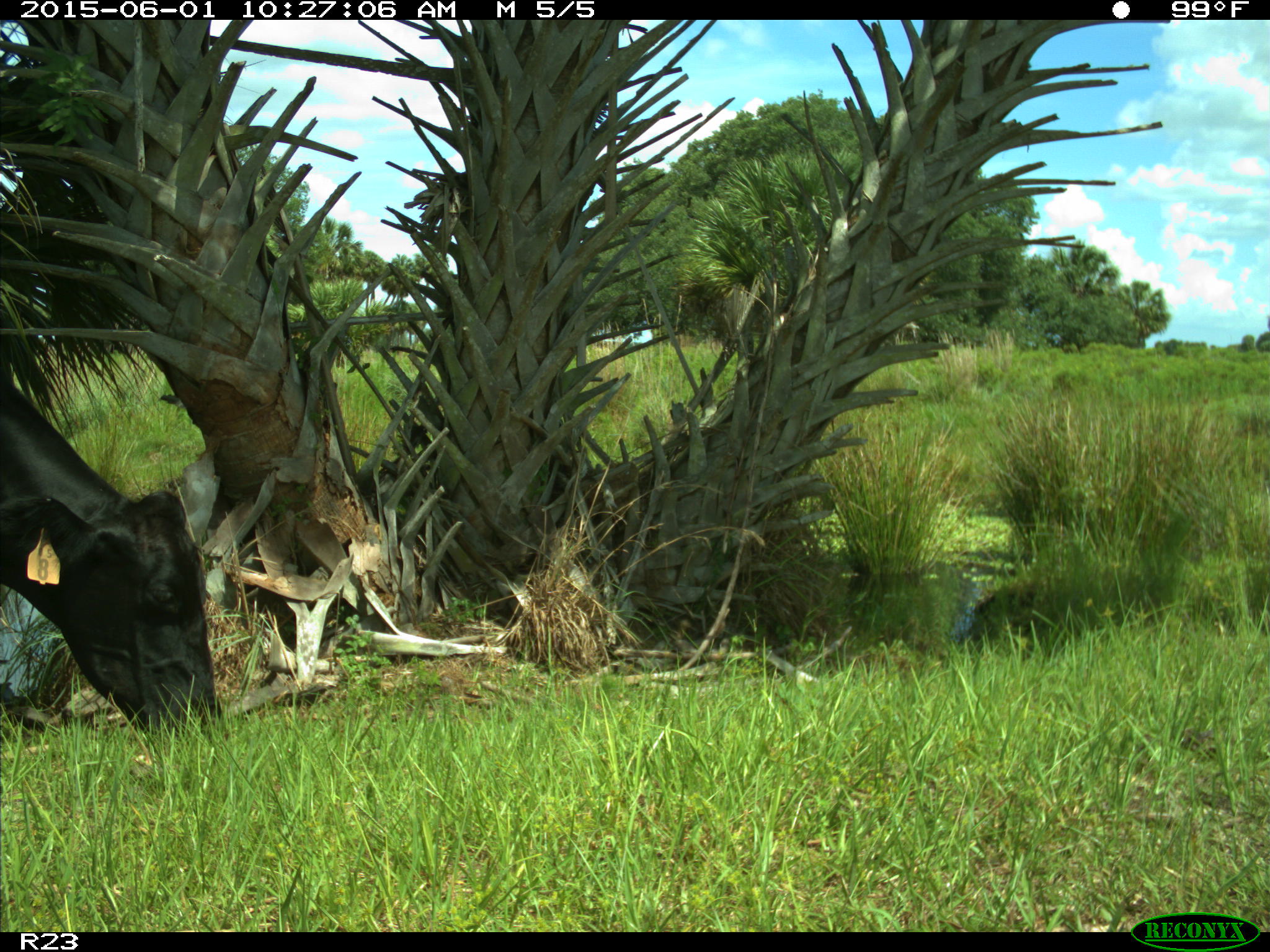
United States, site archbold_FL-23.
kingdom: Animalia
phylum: Chordata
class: Mammalia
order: Artiodactyla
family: Bovidae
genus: Bos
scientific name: Bos taurus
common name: domestic cow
Bos taurus (domestic cow).